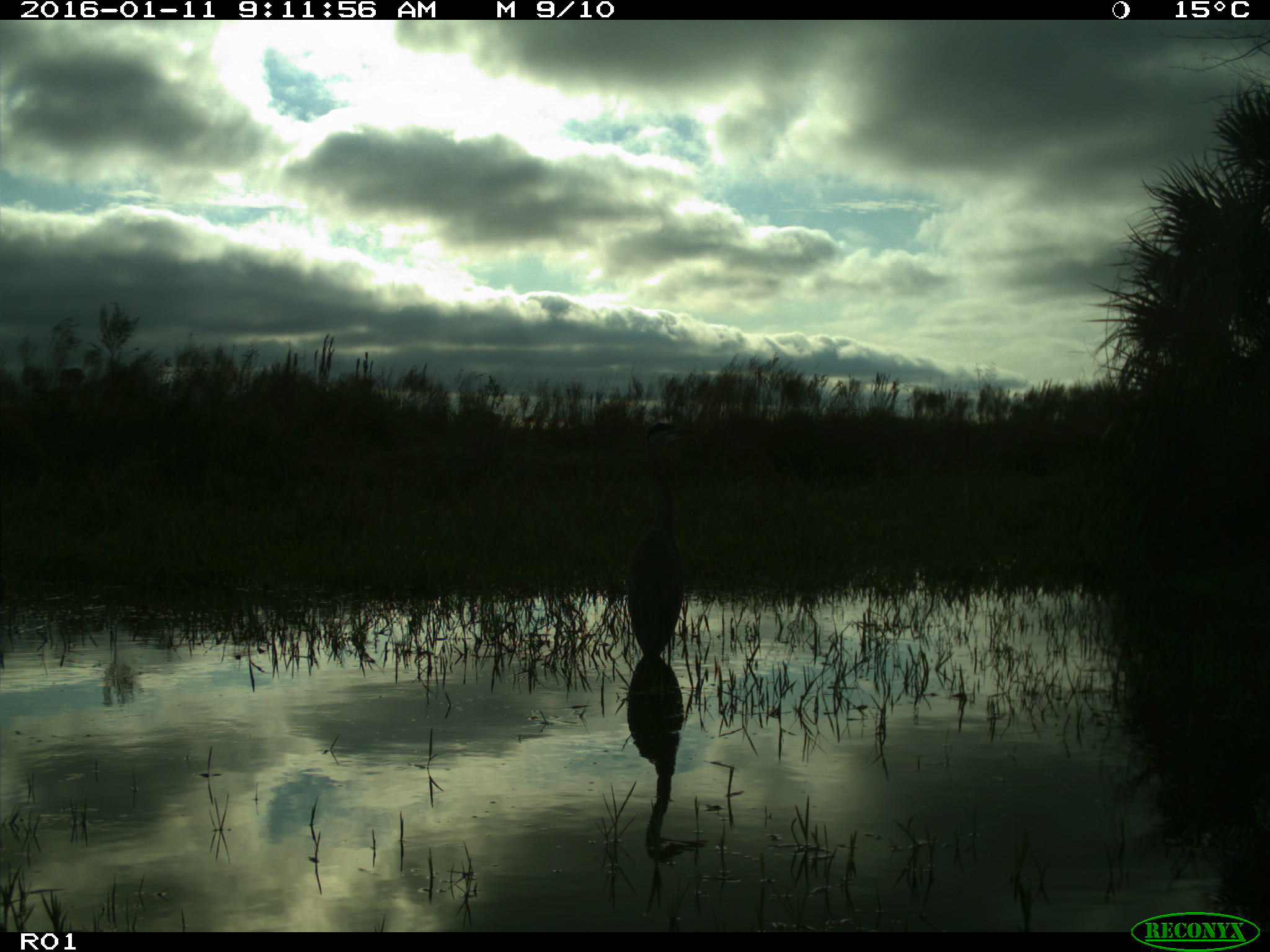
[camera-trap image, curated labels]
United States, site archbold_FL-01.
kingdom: Animalia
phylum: Chordata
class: Aves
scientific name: Aves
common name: birds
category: unidentified bird